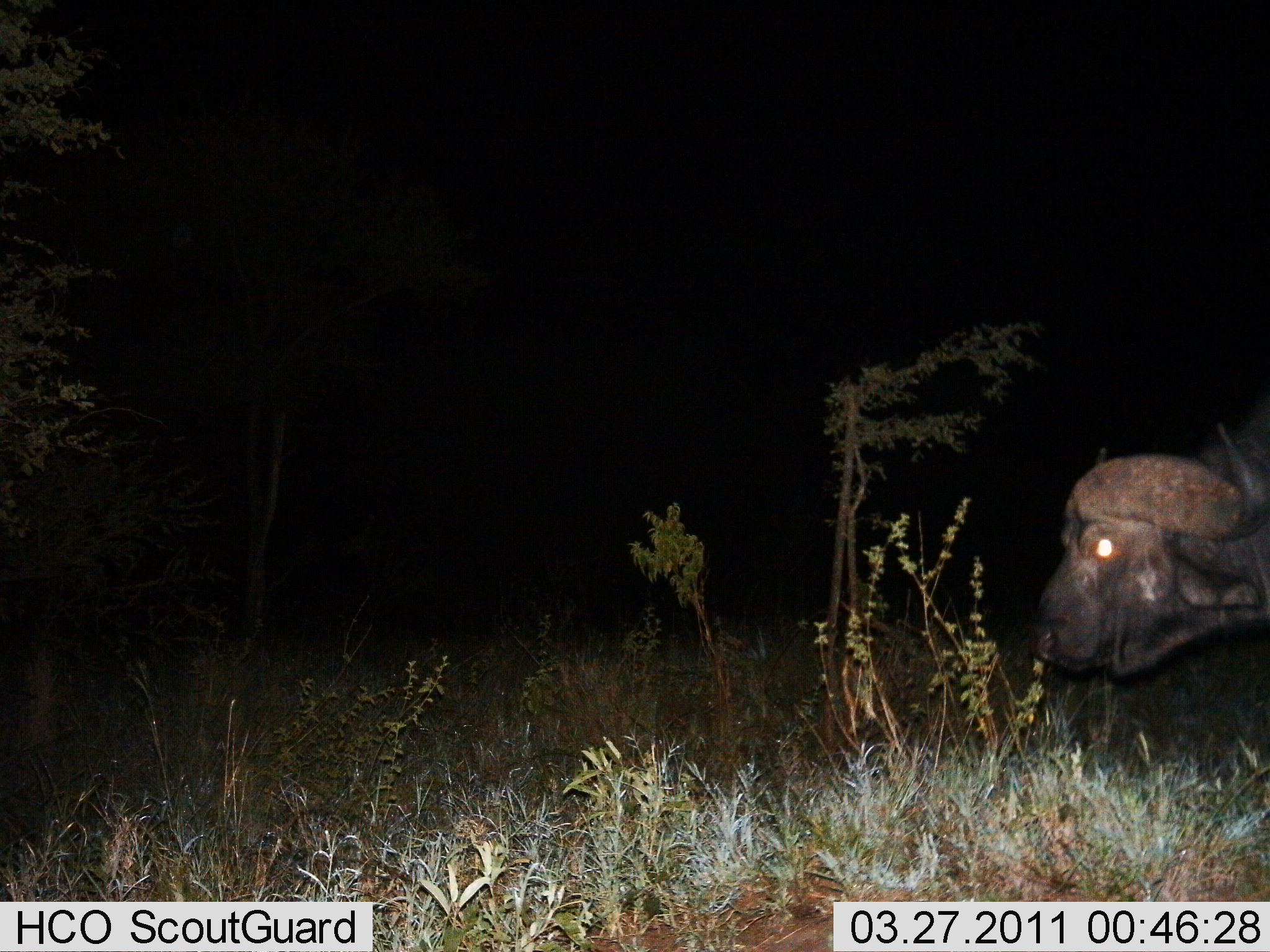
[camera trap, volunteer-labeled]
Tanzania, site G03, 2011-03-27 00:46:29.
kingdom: Animalia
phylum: Chordata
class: Mammalia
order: Artiodactyla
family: Bovidae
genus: Syncerus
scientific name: Syncerus caffer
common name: cape buffalo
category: buffalo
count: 1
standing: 75%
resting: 8%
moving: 17%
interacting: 0%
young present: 0%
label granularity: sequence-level